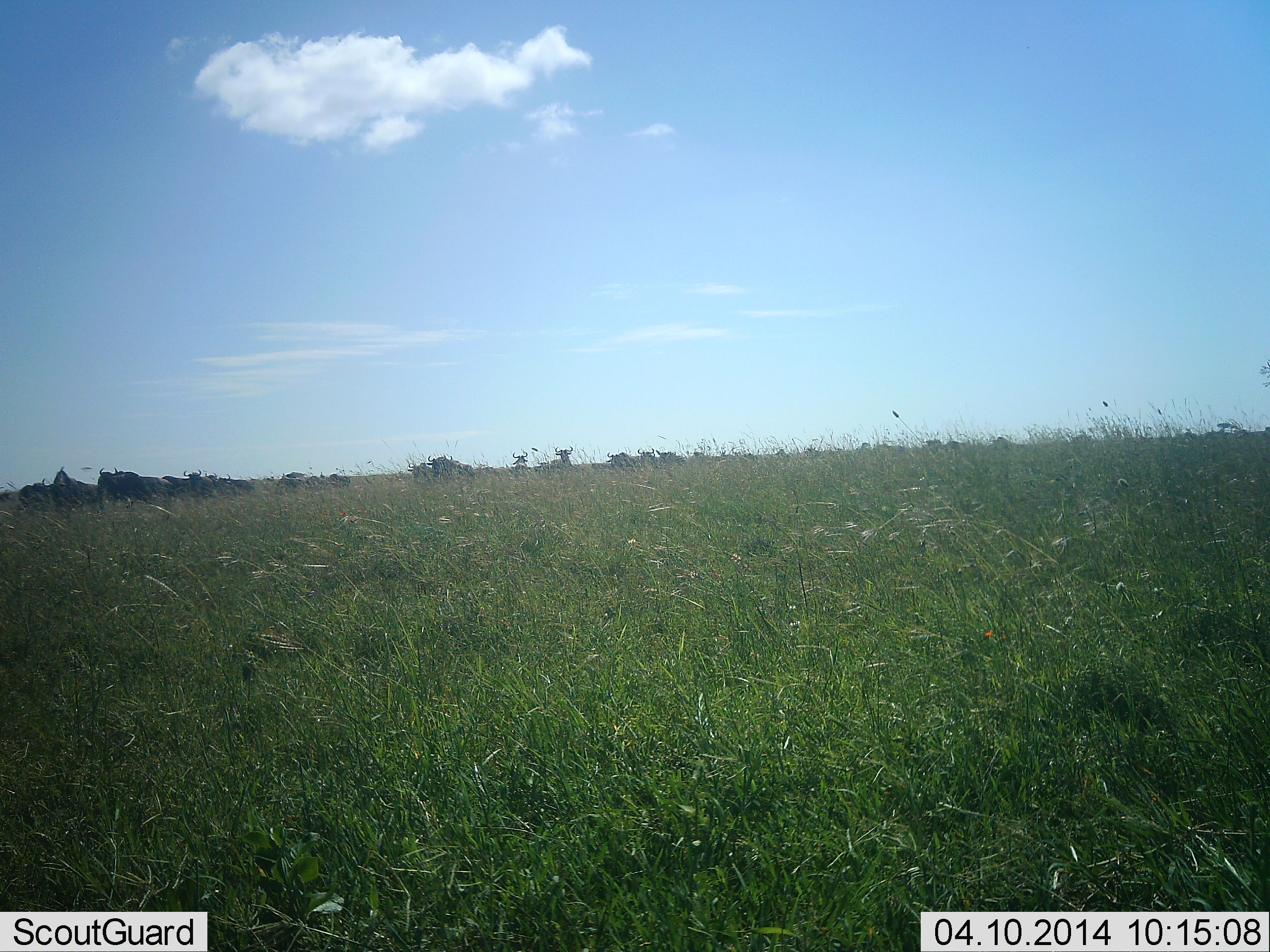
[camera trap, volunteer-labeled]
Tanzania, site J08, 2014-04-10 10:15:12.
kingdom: Animalia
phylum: Chordata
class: Mammalia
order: Artiodactyla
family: Bovidae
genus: Connochaetes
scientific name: Connochaetes taurinus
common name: blue wildebeest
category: wildebeest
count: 11-50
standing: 50%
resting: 40%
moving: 50%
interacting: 0%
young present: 0%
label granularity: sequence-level